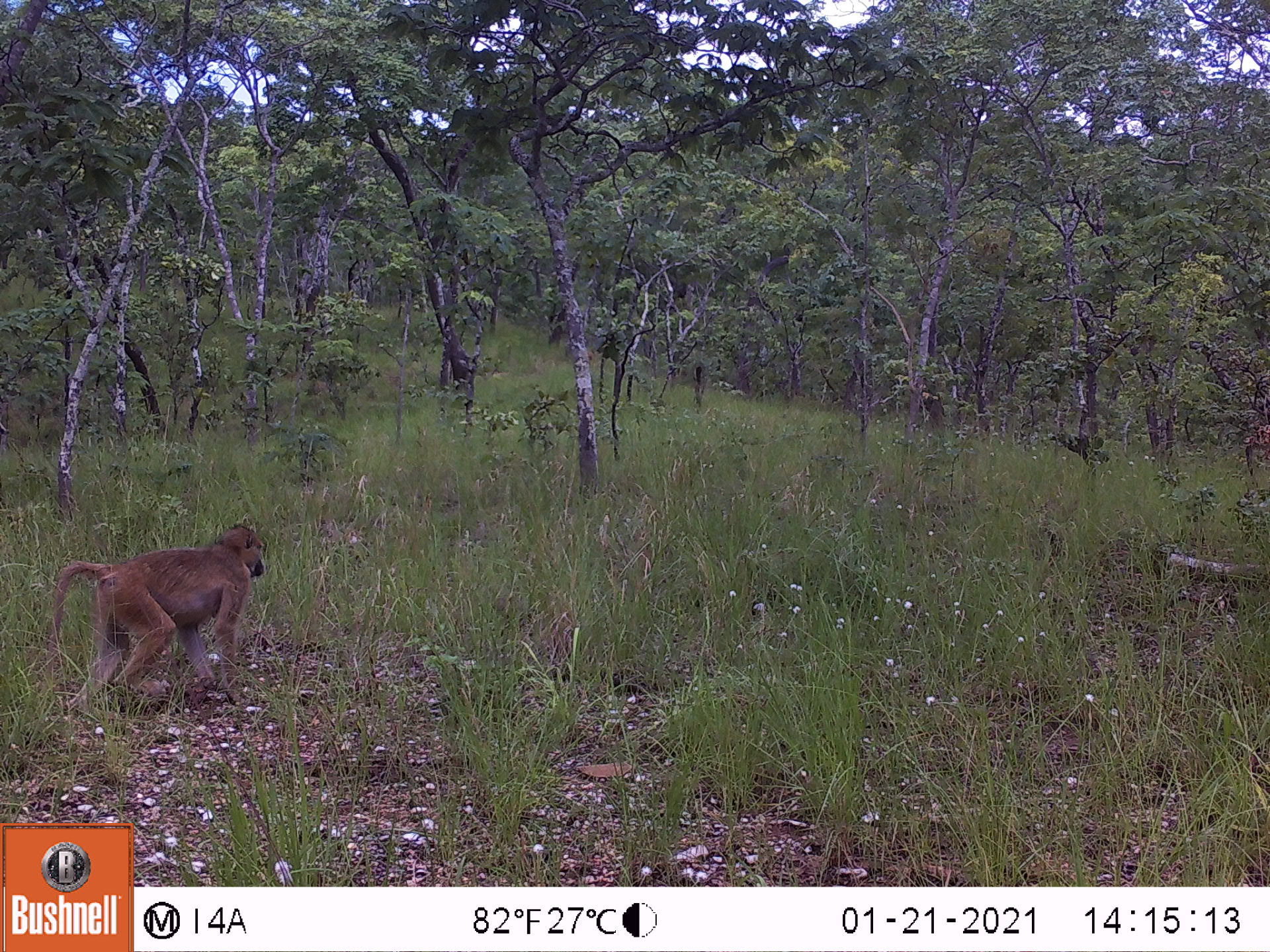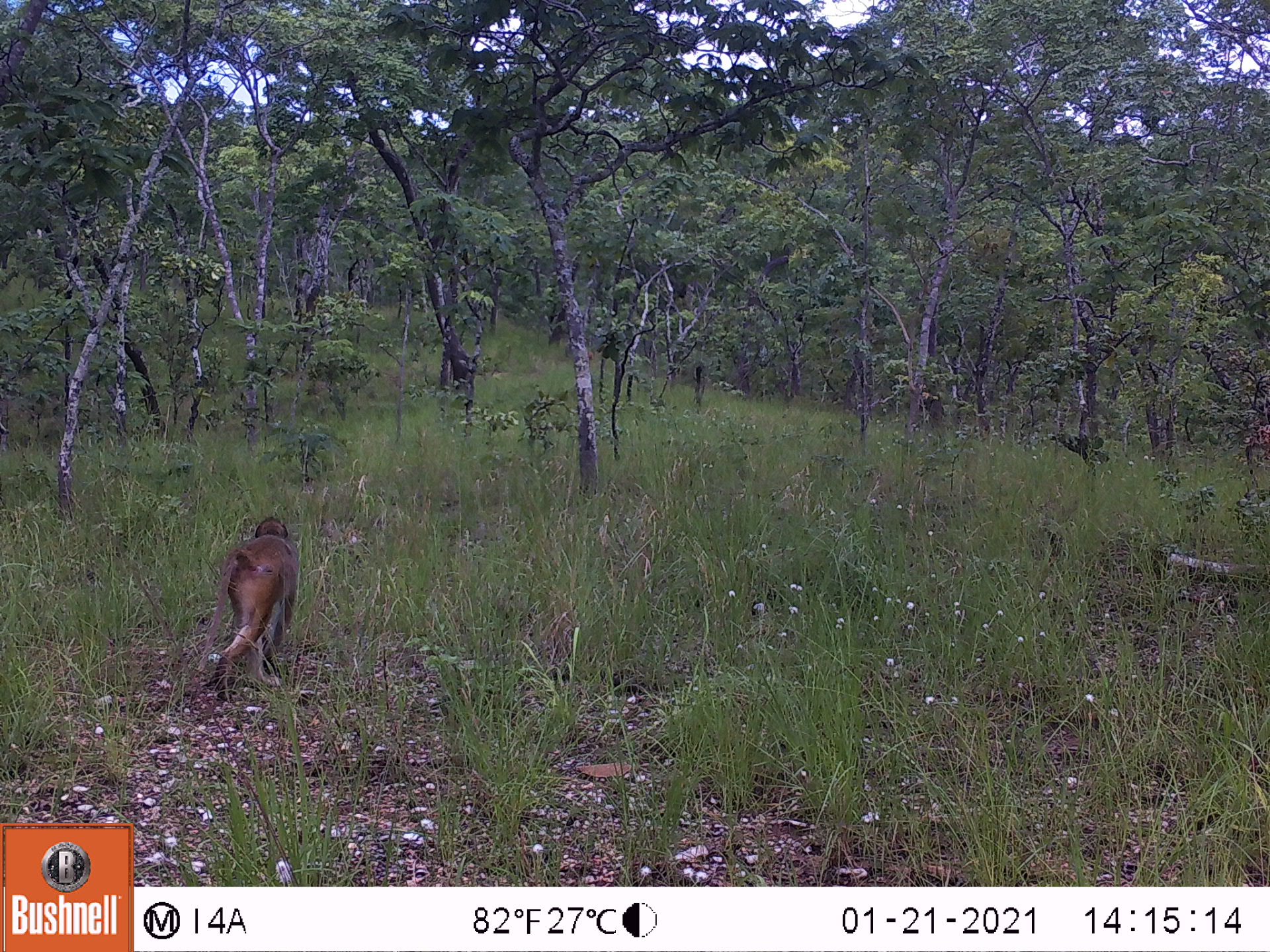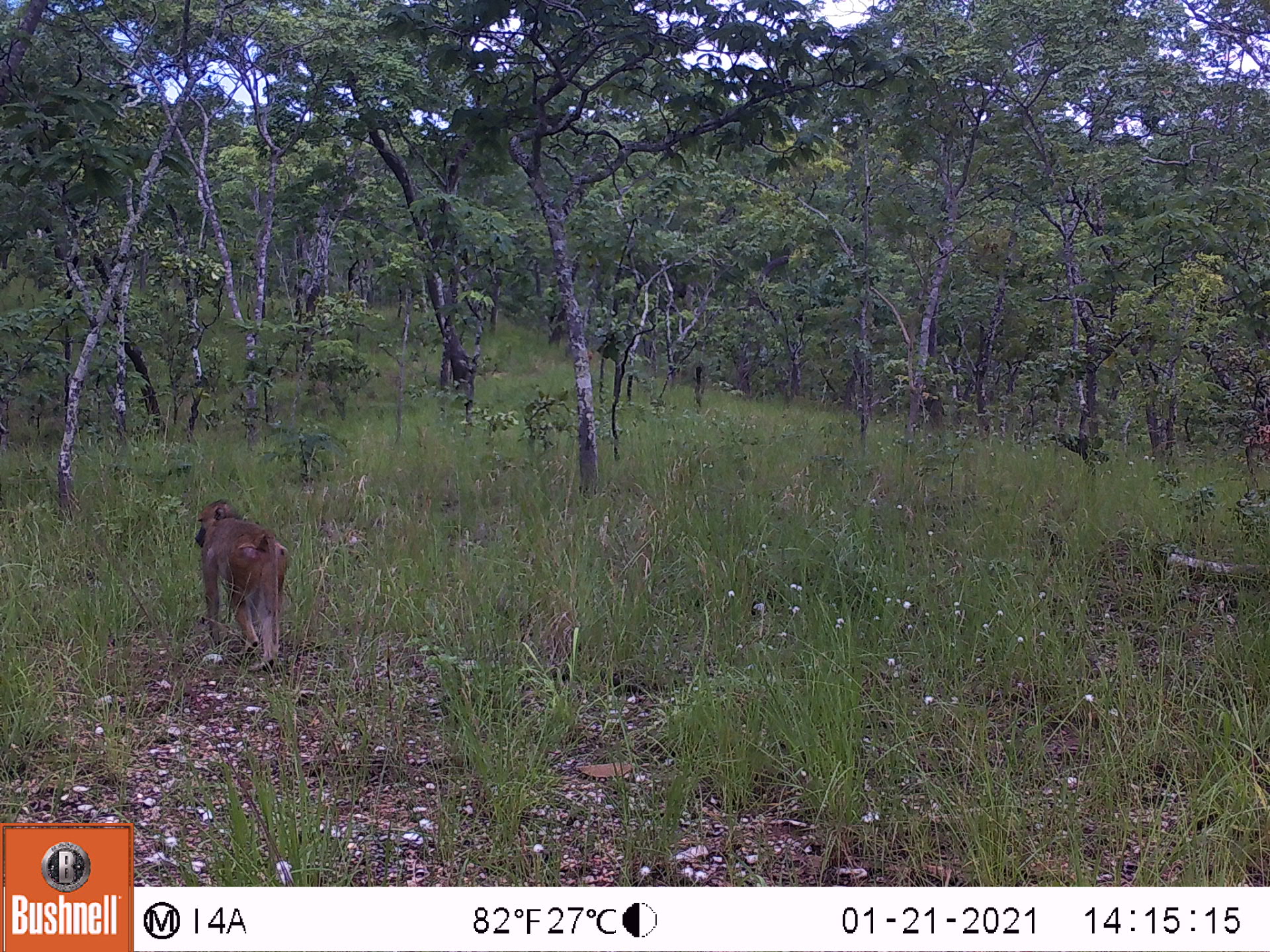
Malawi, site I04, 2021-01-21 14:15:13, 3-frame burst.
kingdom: Animalia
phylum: Chordata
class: Mammalia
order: Primates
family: Cercopithecidae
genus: Papio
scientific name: Papio cynocephalus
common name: yellow baboon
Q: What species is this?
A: Yellow baboon (Papio cynocephalus).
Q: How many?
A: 1.